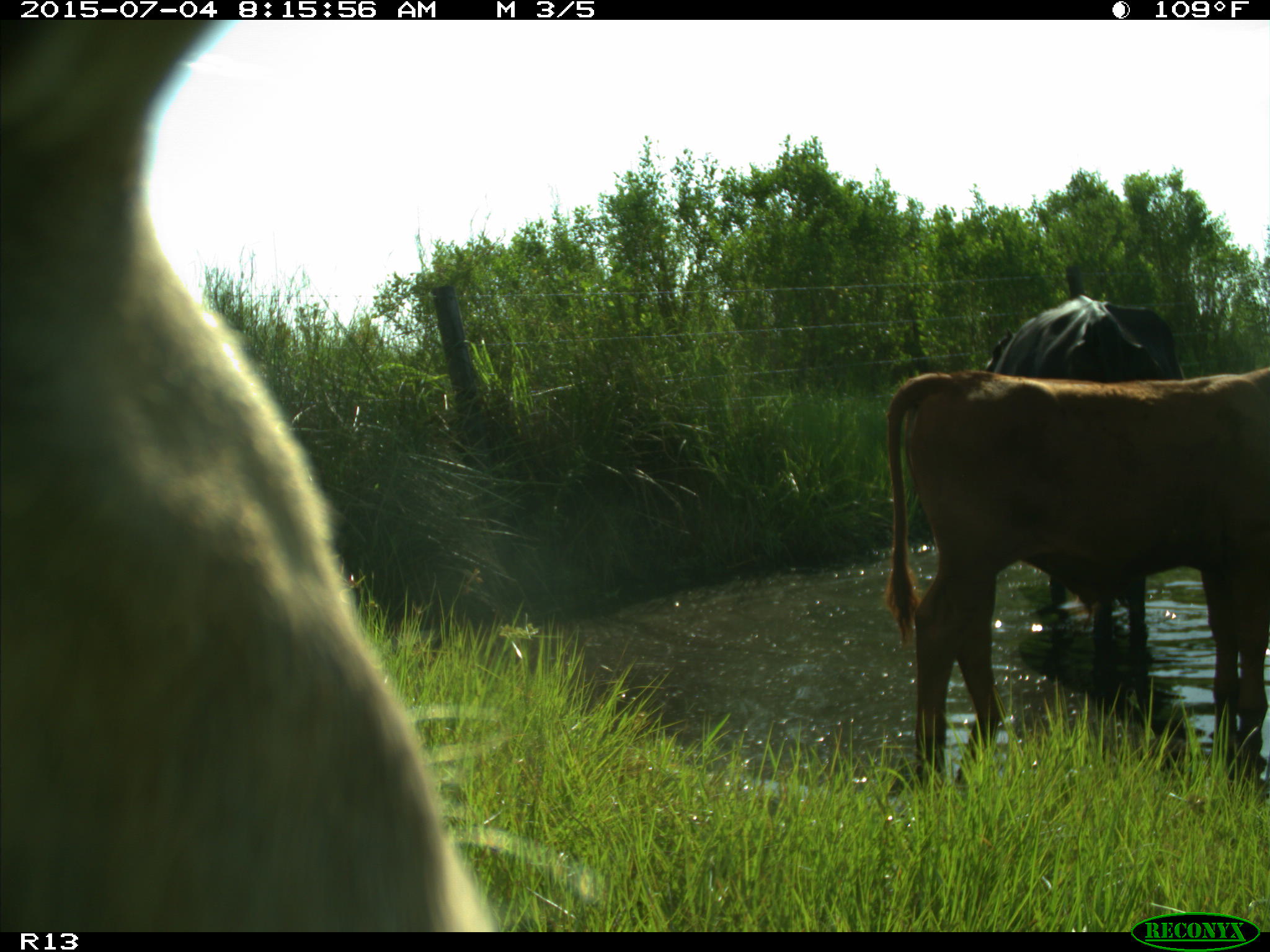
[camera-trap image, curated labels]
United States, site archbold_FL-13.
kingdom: Animalia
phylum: Chordata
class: Mammalia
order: Artiodactyla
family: Bovidae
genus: Bos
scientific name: Bos taurus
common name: domestic cow